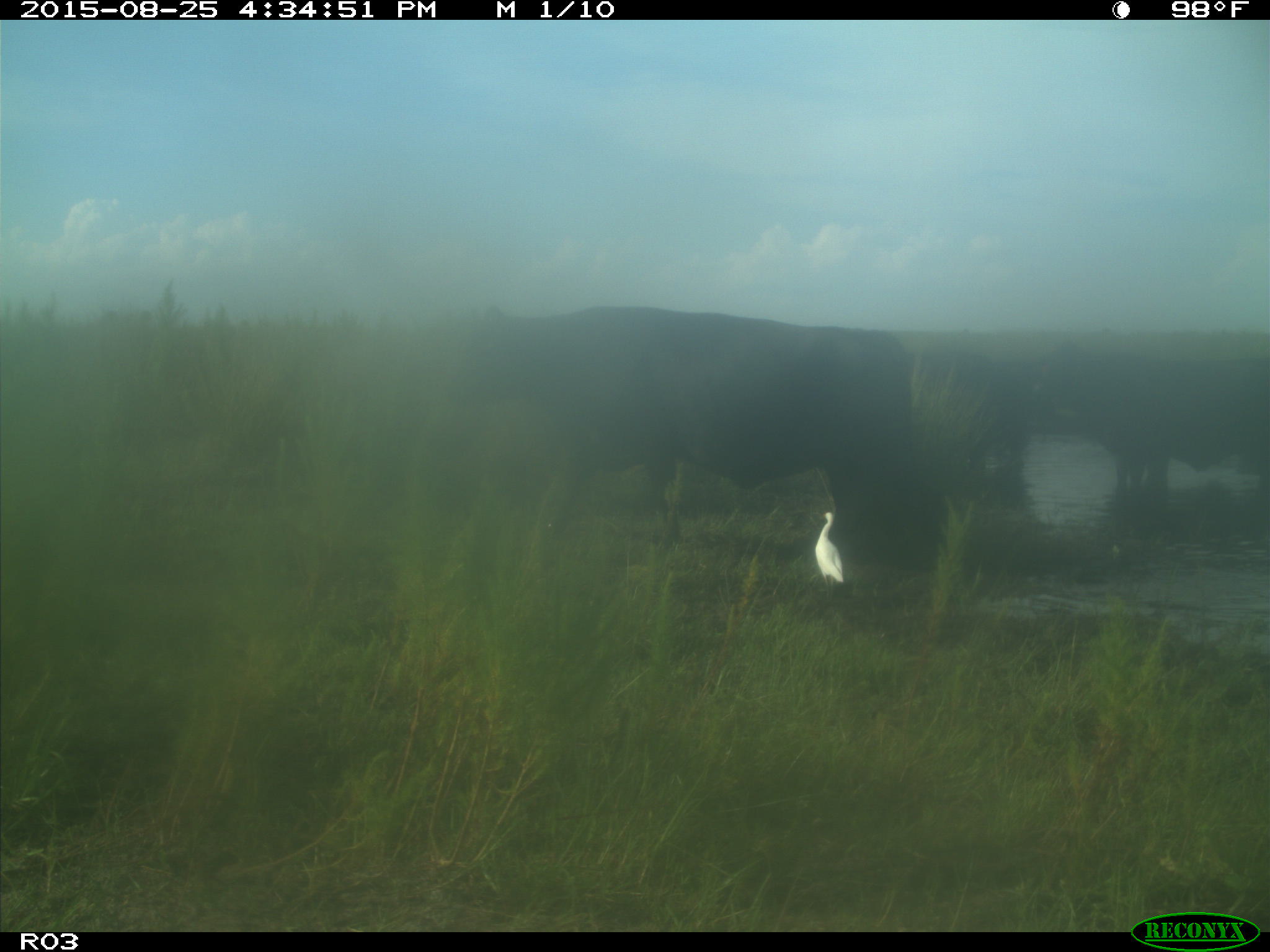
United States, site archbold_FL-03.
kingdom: Animalia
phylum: Chordata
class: Mammalia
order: Artiodactyla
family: Bovidae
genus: Bos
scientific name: Bos taurus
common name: domestic cow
Bos taurus (domestic cow).